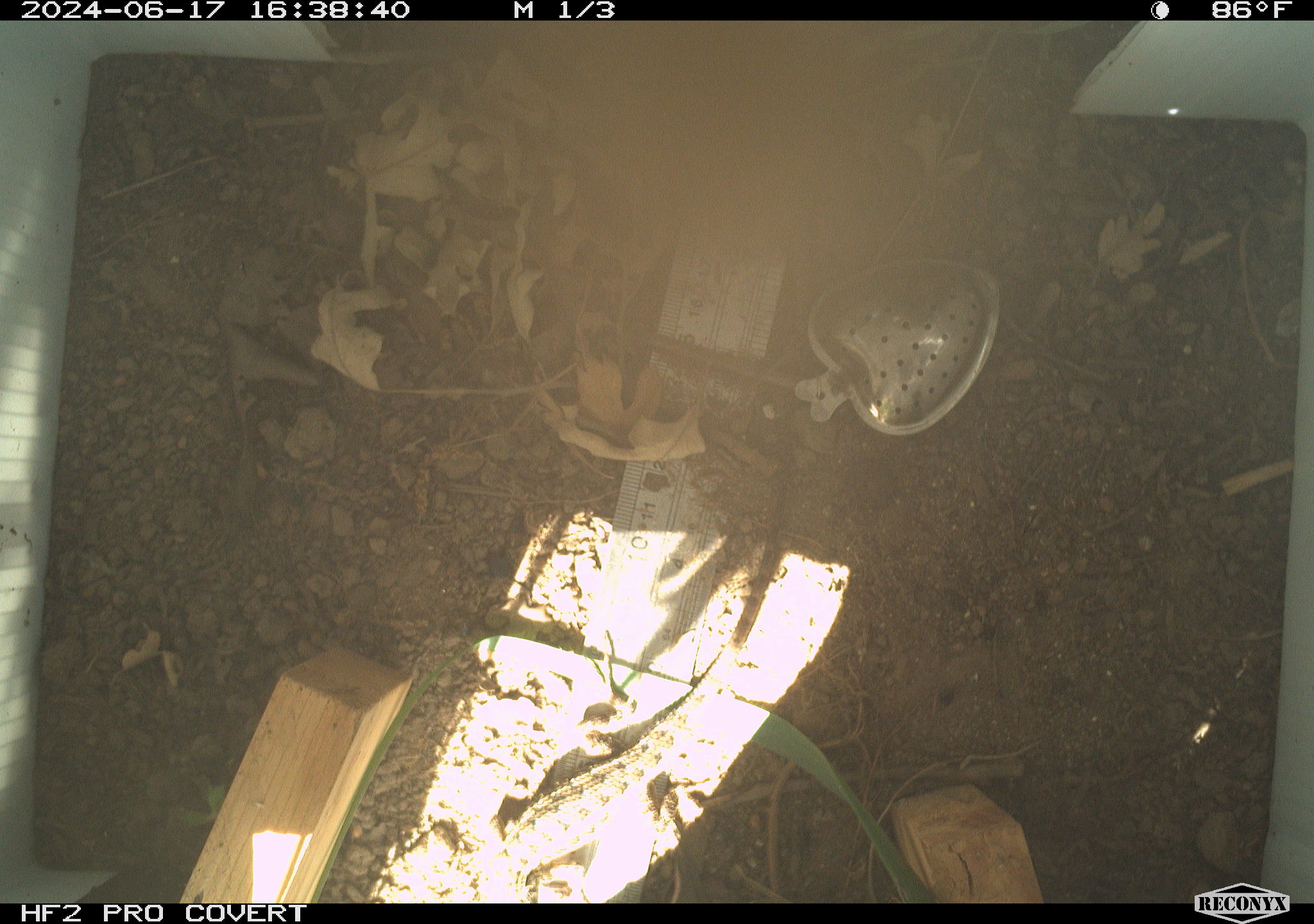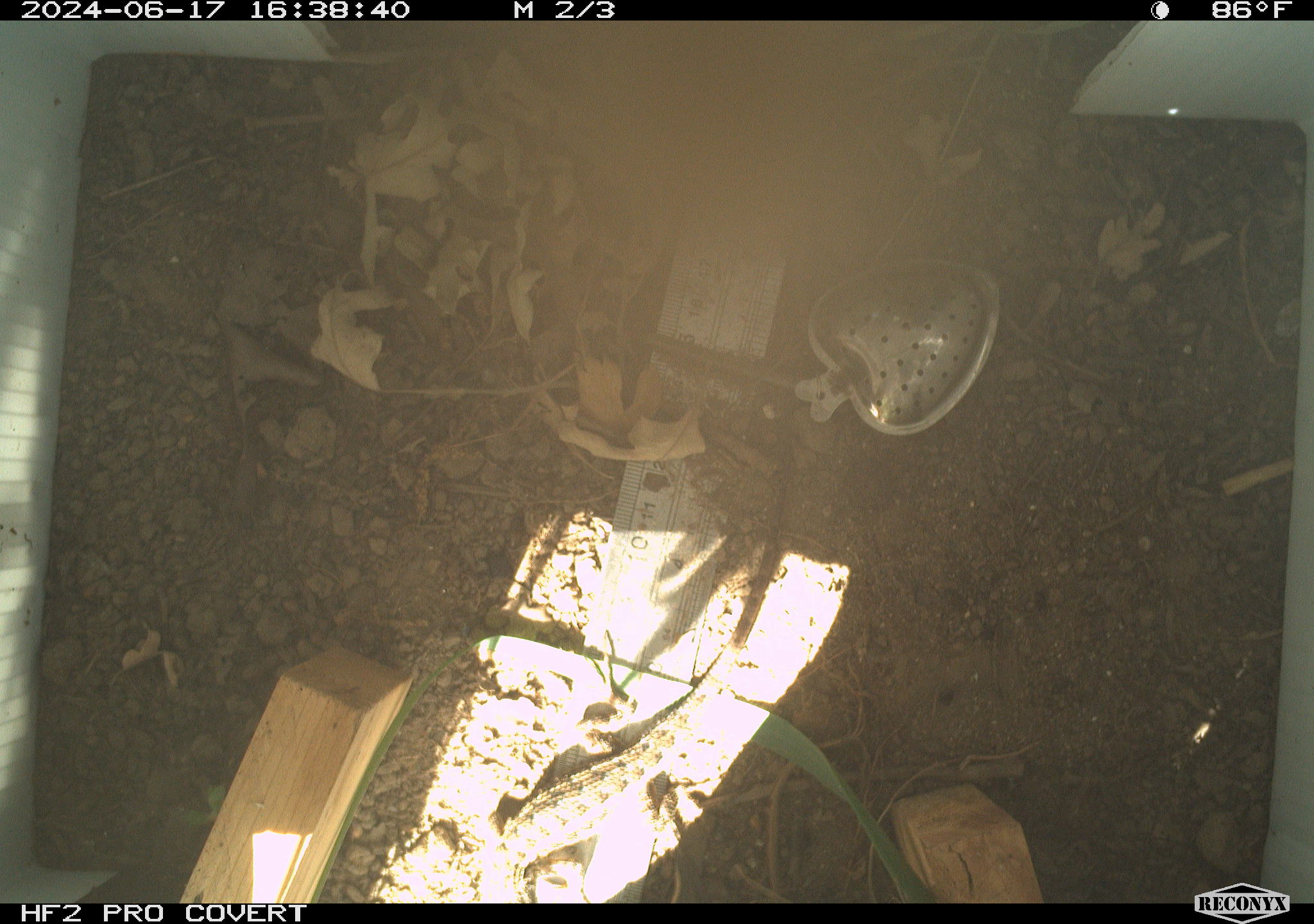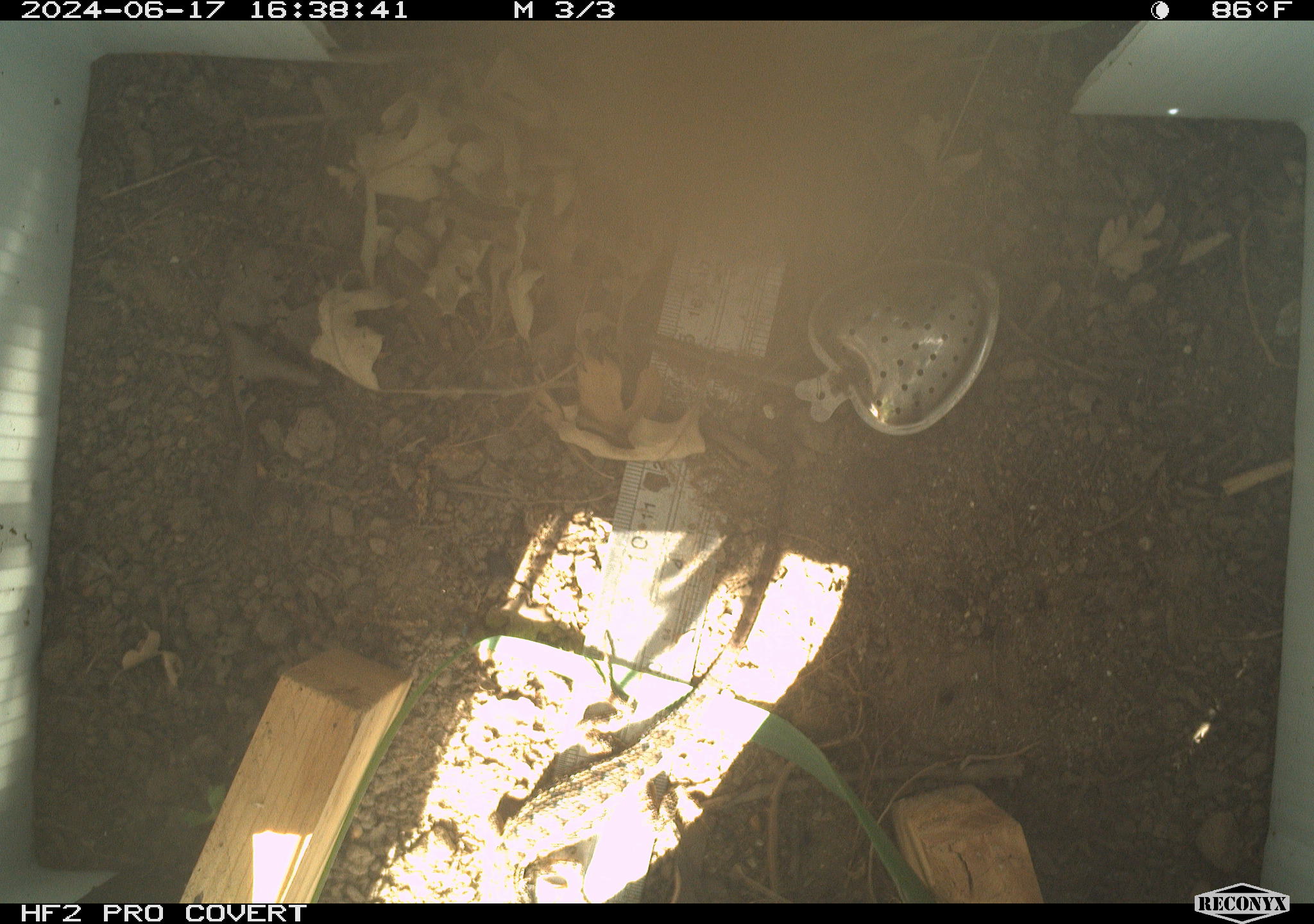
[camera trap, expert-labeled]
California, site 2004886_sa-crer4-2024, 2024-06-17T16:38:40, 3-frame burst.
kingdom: Animalia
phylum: Chordata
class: Reptilia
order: Squamata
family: Phrynosomatidae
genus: Sceloporus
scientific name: Sceloporus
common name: spiny lizards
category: sceloporus species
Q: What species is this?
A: Sceloporus species (spiny lizards) (Sceloporus).